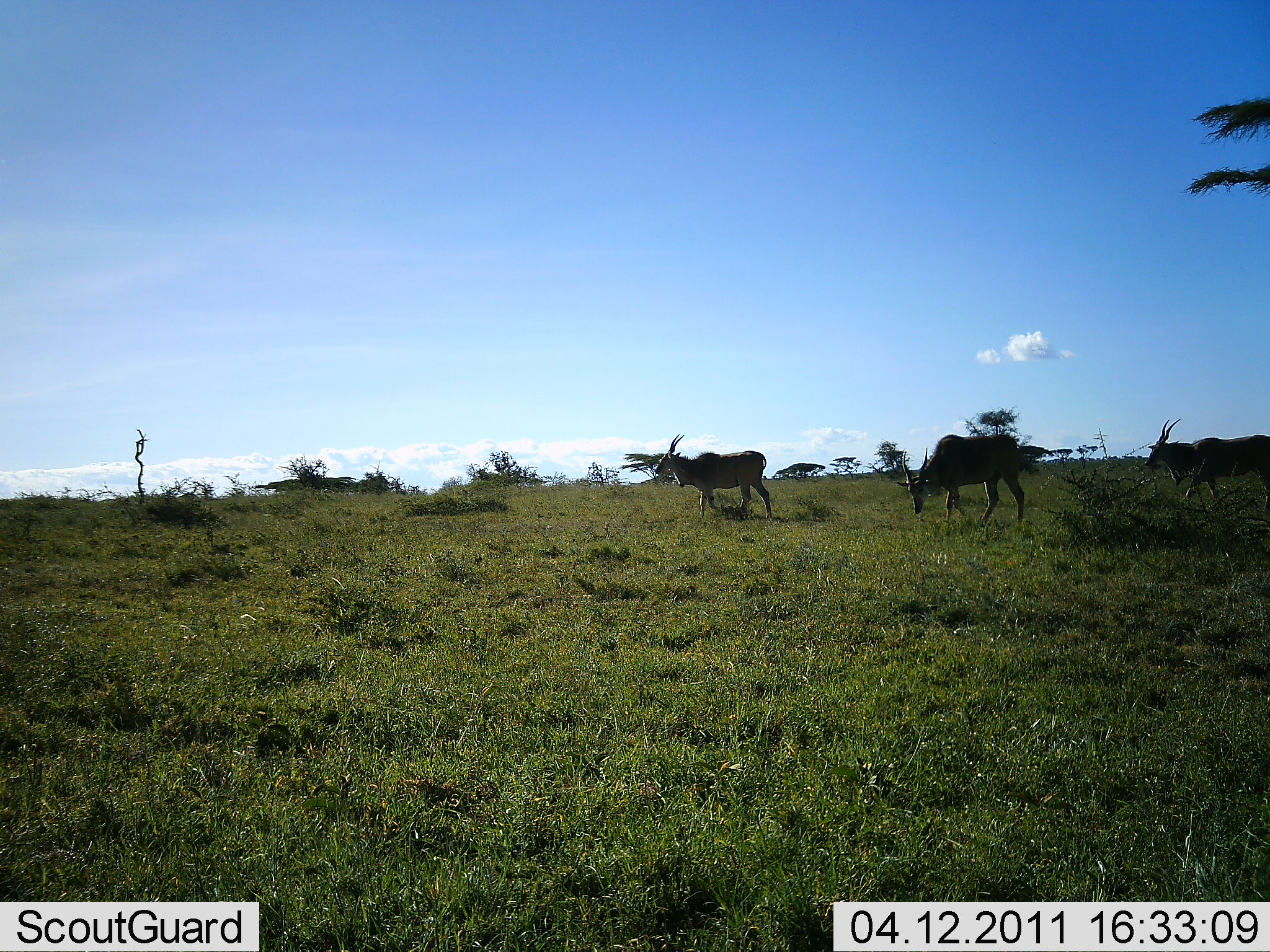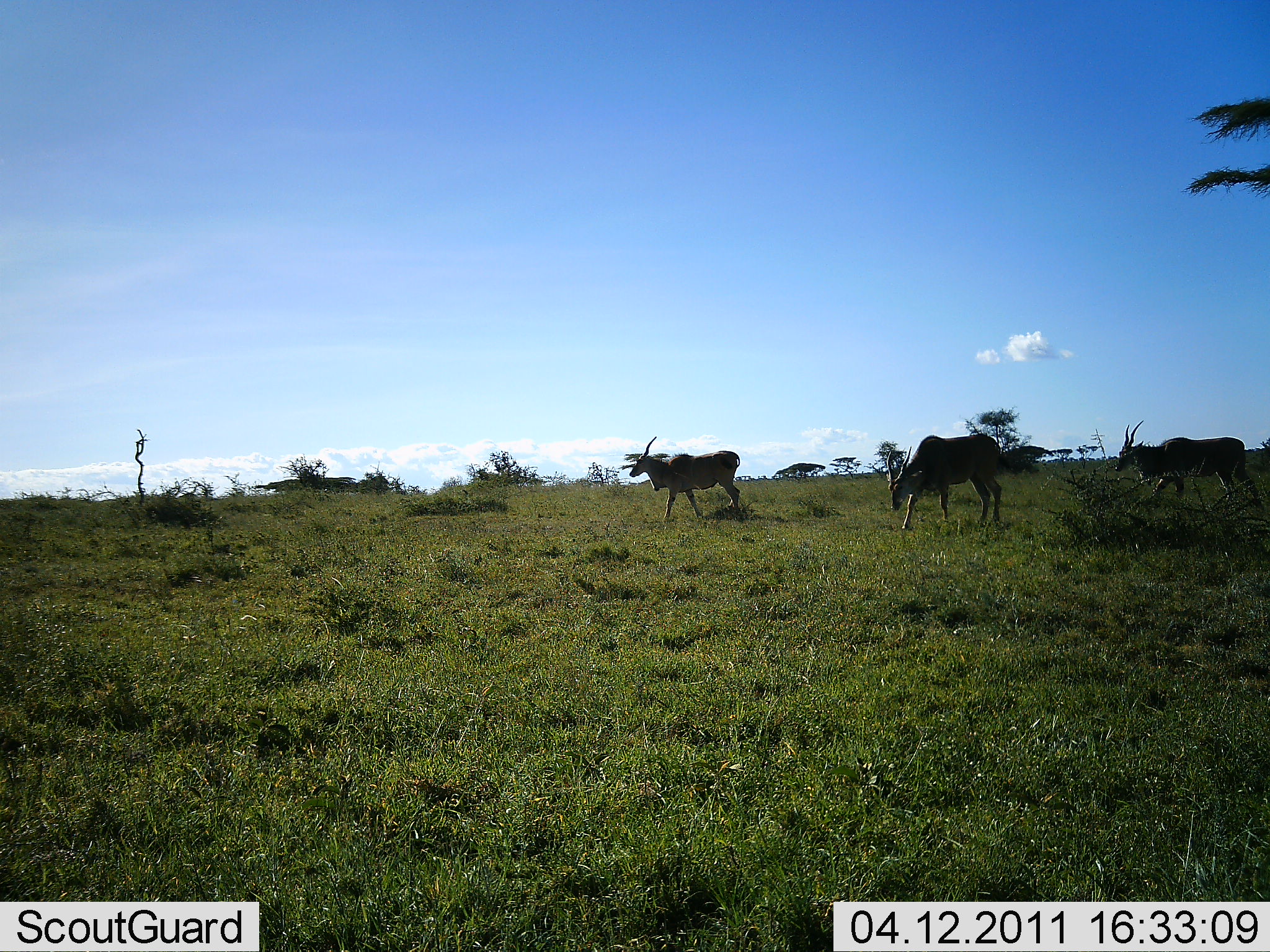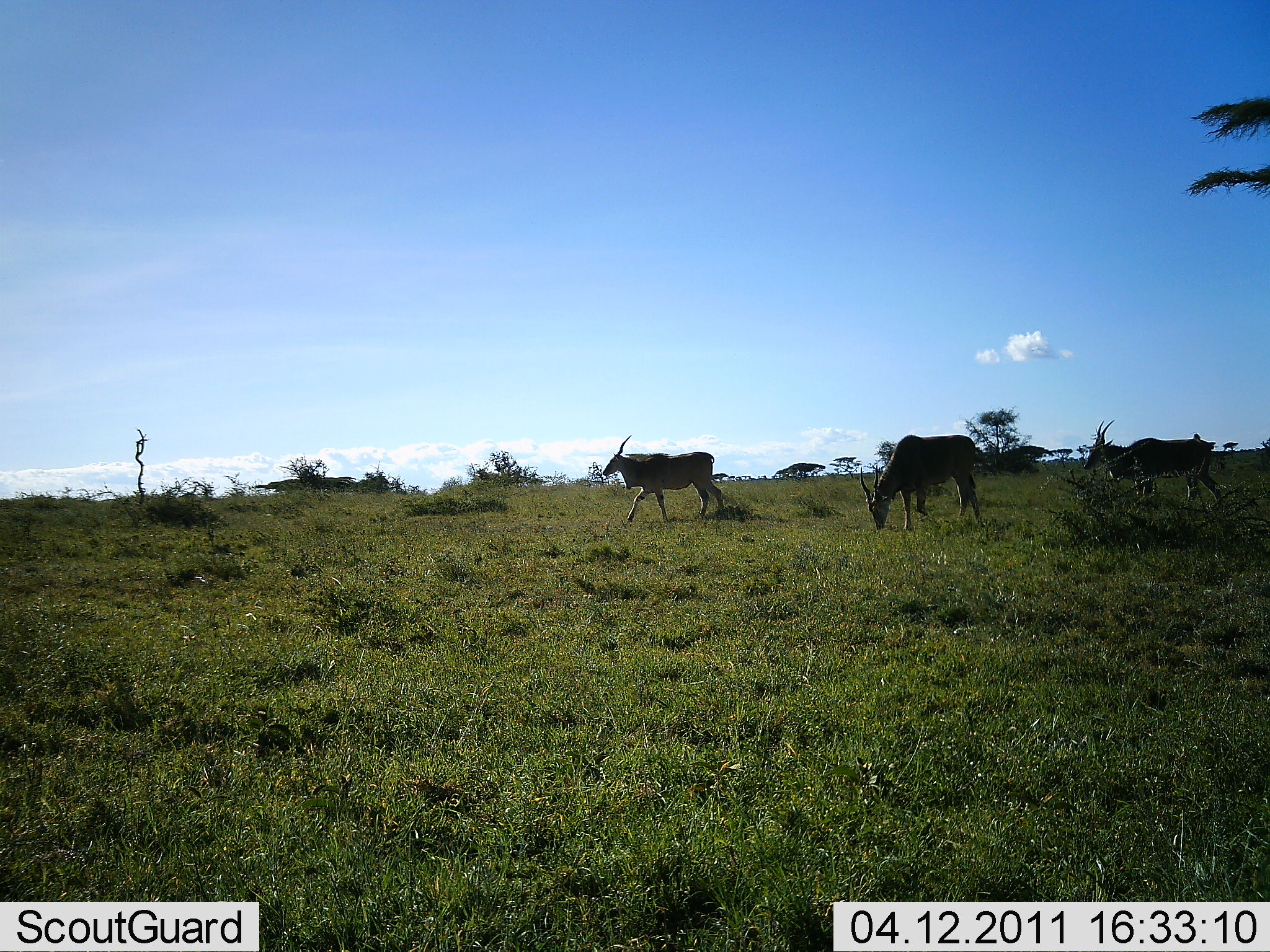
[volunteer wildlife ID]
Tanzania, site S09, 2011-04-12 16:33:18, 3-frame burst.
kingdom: Animalia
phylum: Chordata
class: Mammalia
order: Artiodactyla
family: Bovidae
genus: Tragelaphus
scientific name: Tragelaphus oryx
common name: eland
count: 3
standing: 42%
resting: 0%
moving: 67%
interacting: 0%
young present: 0%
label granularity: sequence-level